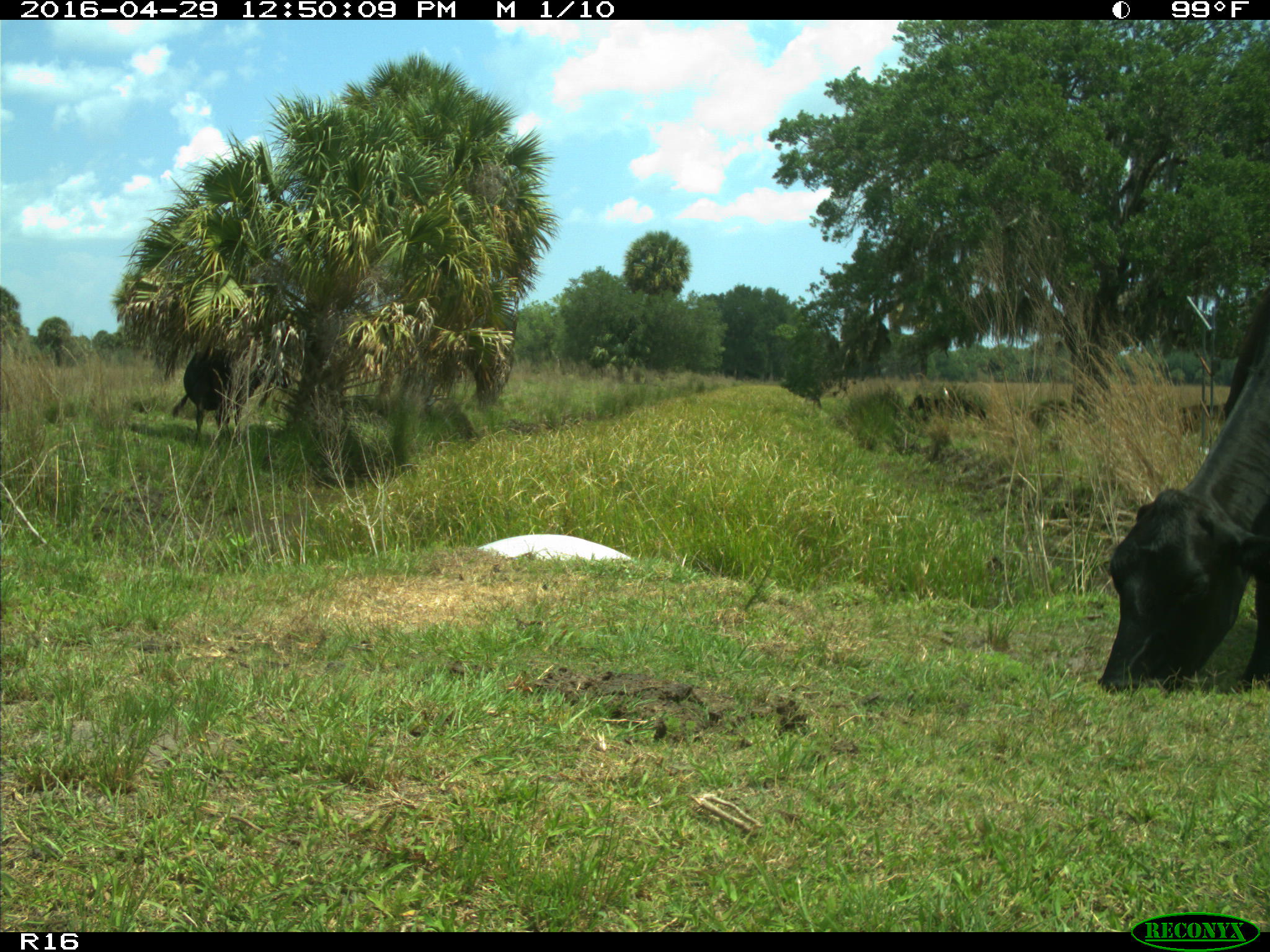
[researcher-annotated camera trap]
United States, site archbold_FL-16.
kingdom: Animalia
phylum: Chordata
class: Mammalia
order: Artiodactyla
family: Bovidae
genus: Bos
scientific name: Bos taurus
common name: domestic cow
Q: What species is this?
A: Bos taurus (domestic cow).